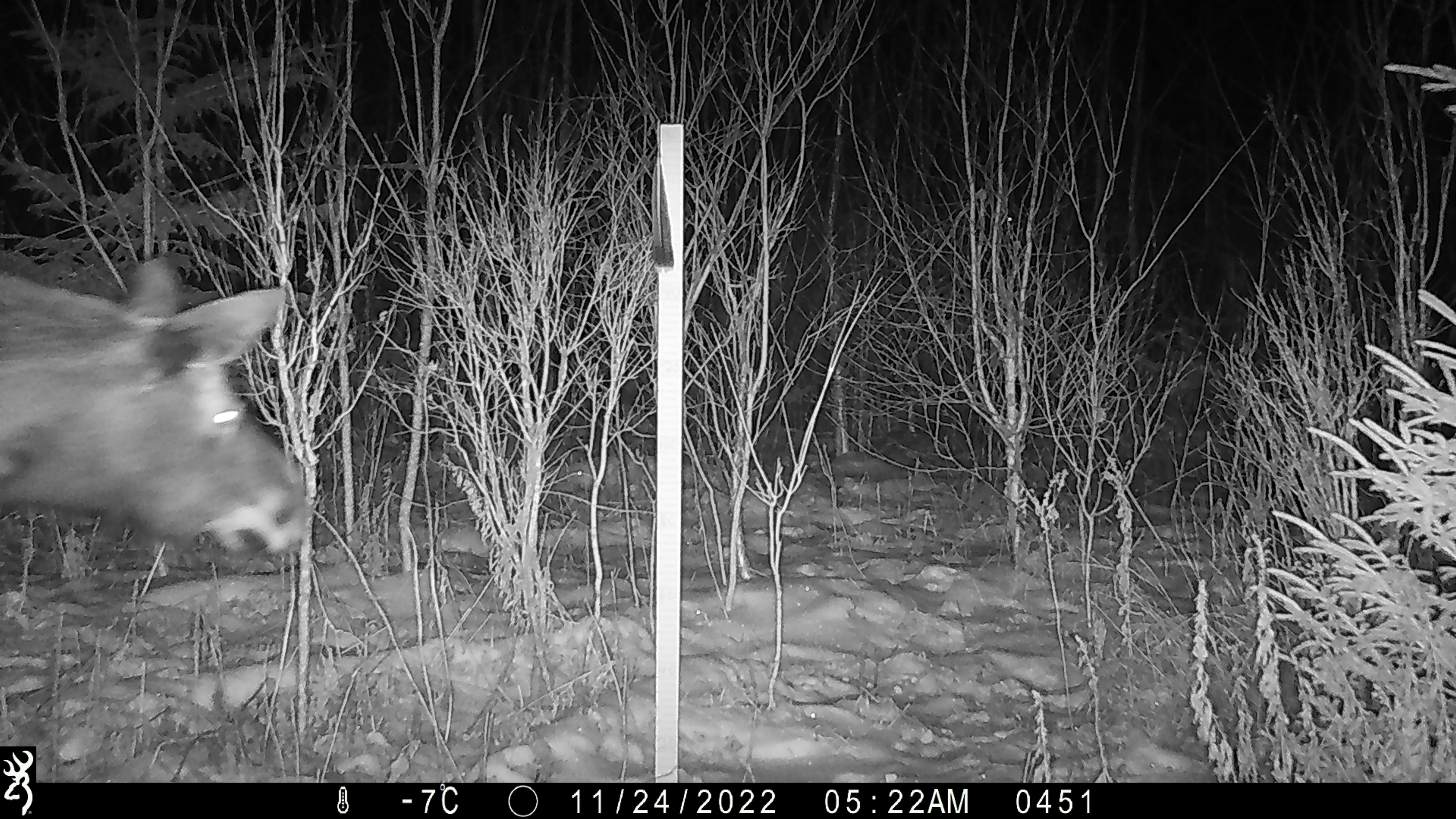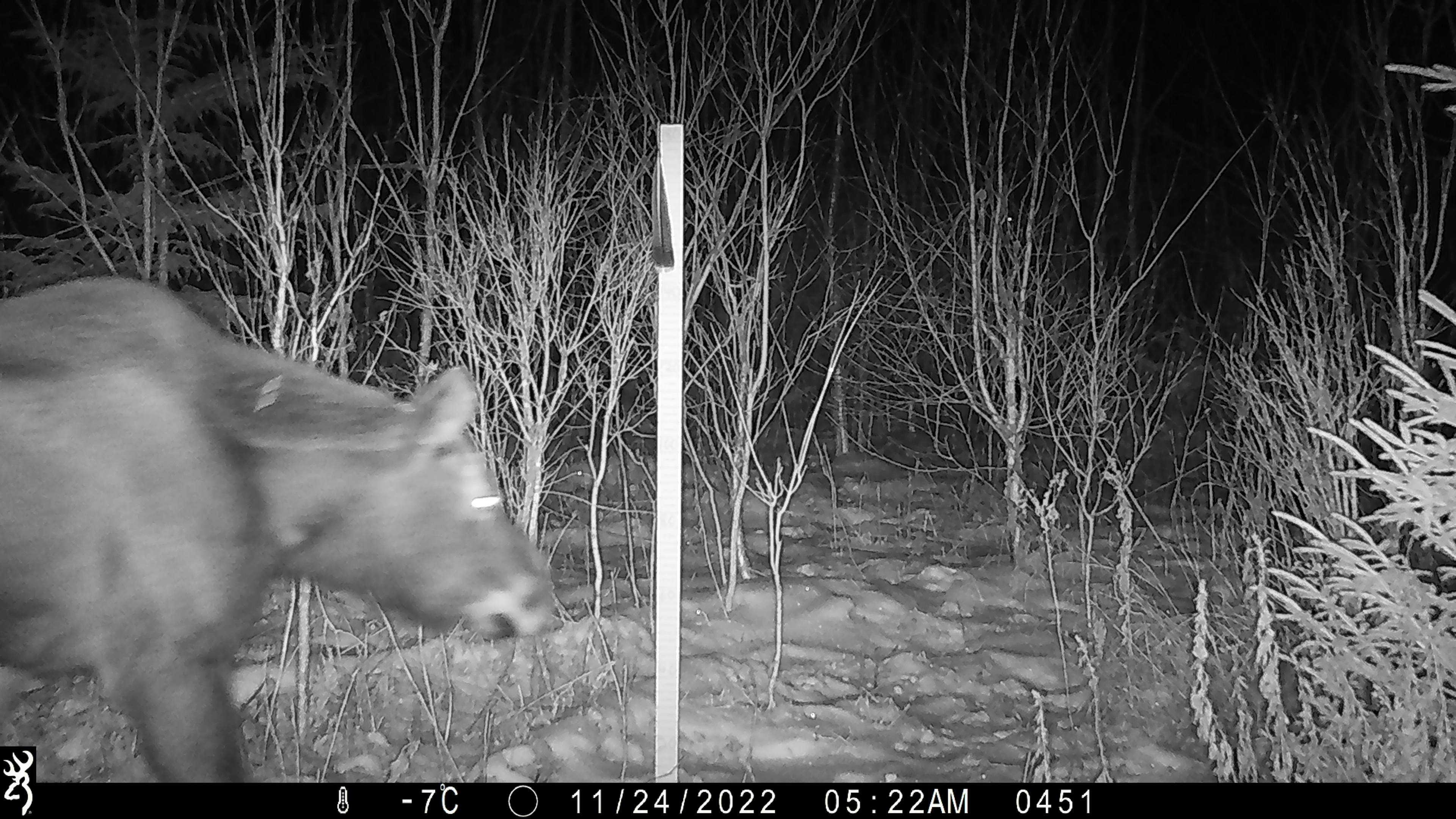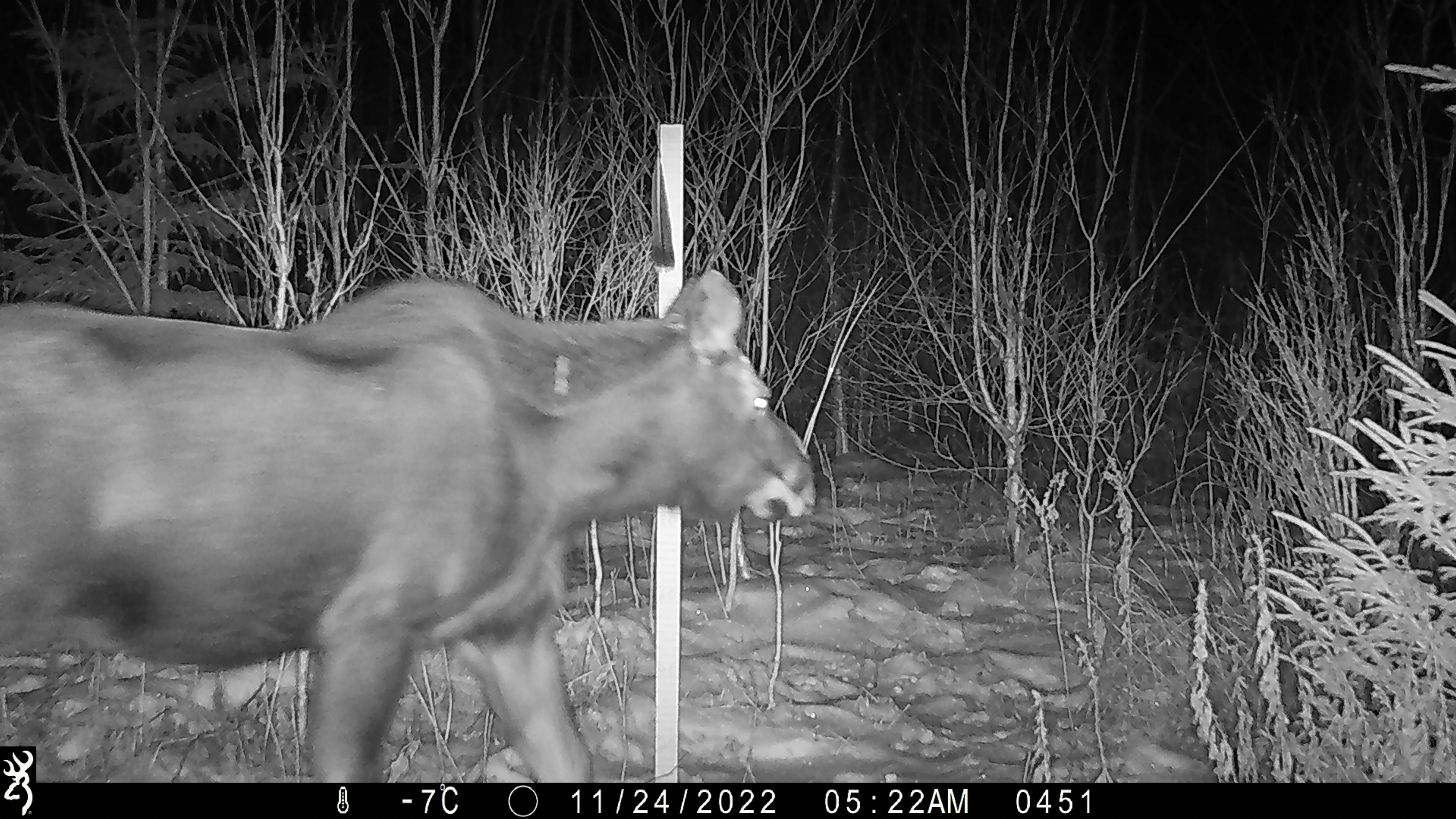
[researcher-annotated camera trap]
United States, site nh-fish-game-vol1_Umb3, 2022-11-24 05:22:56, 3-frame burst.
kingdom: Animalia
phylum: Chordata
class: Mammalia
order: Artiodactyla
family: Cervidae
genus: Alces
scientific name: Alces alces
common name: moose